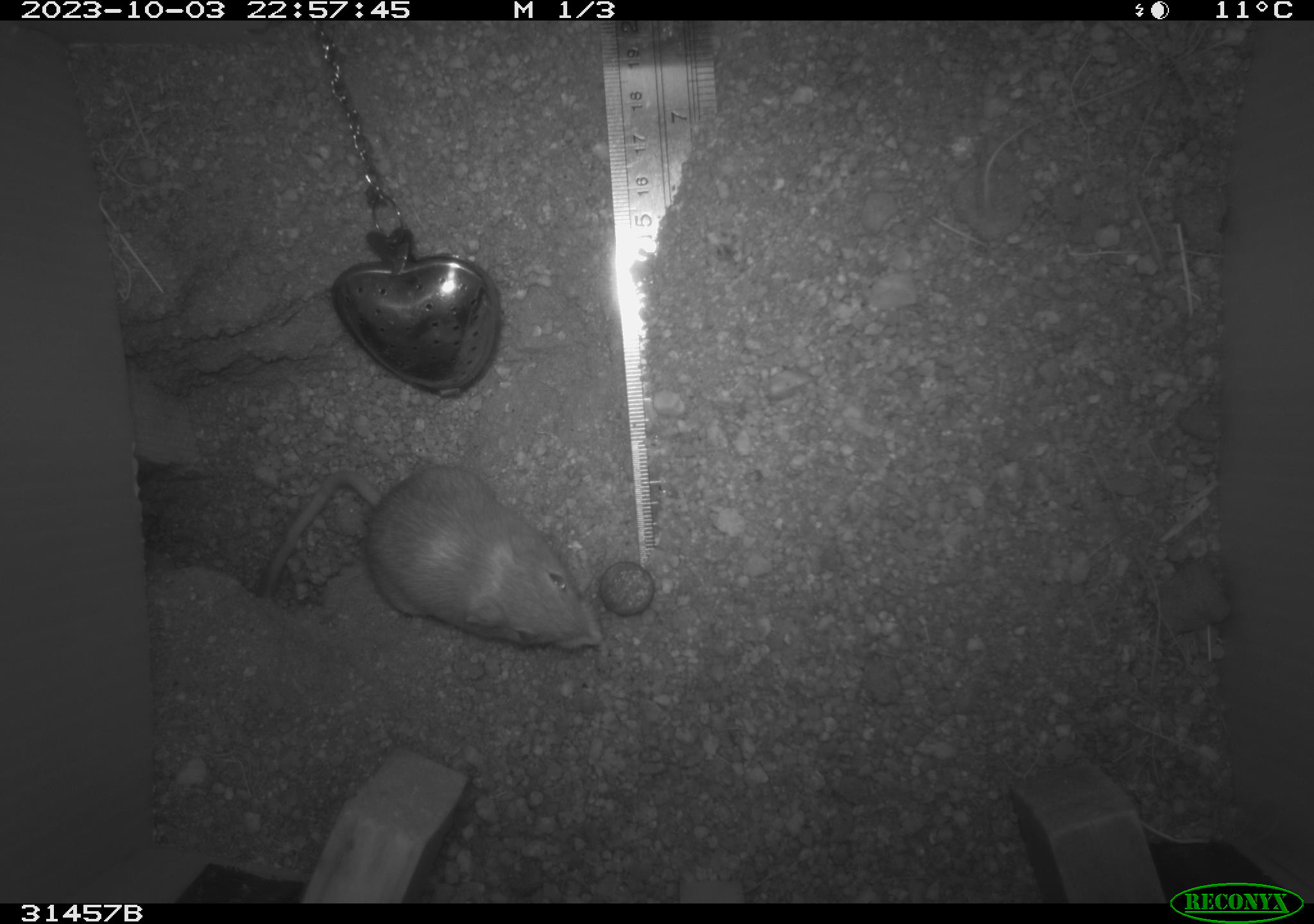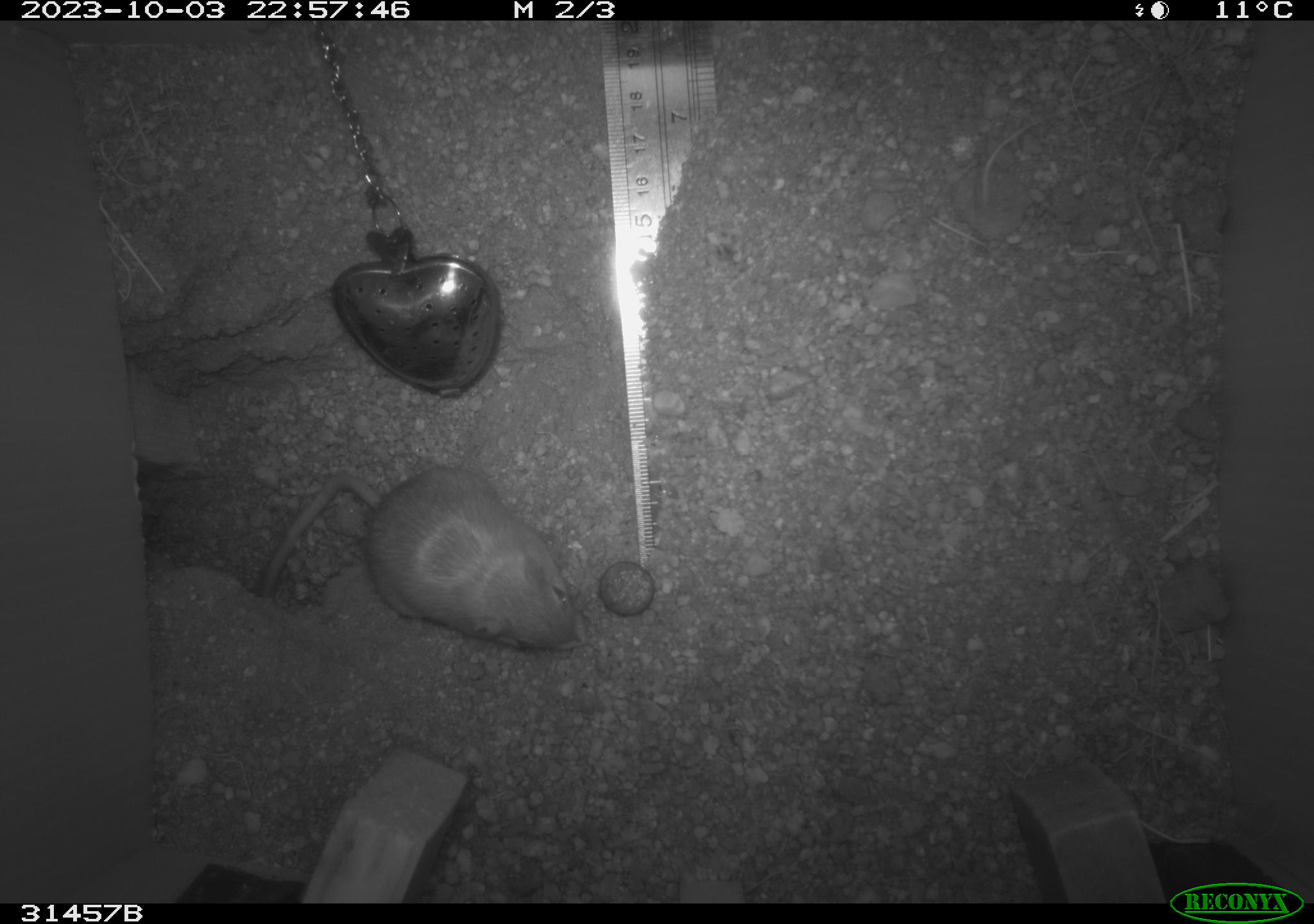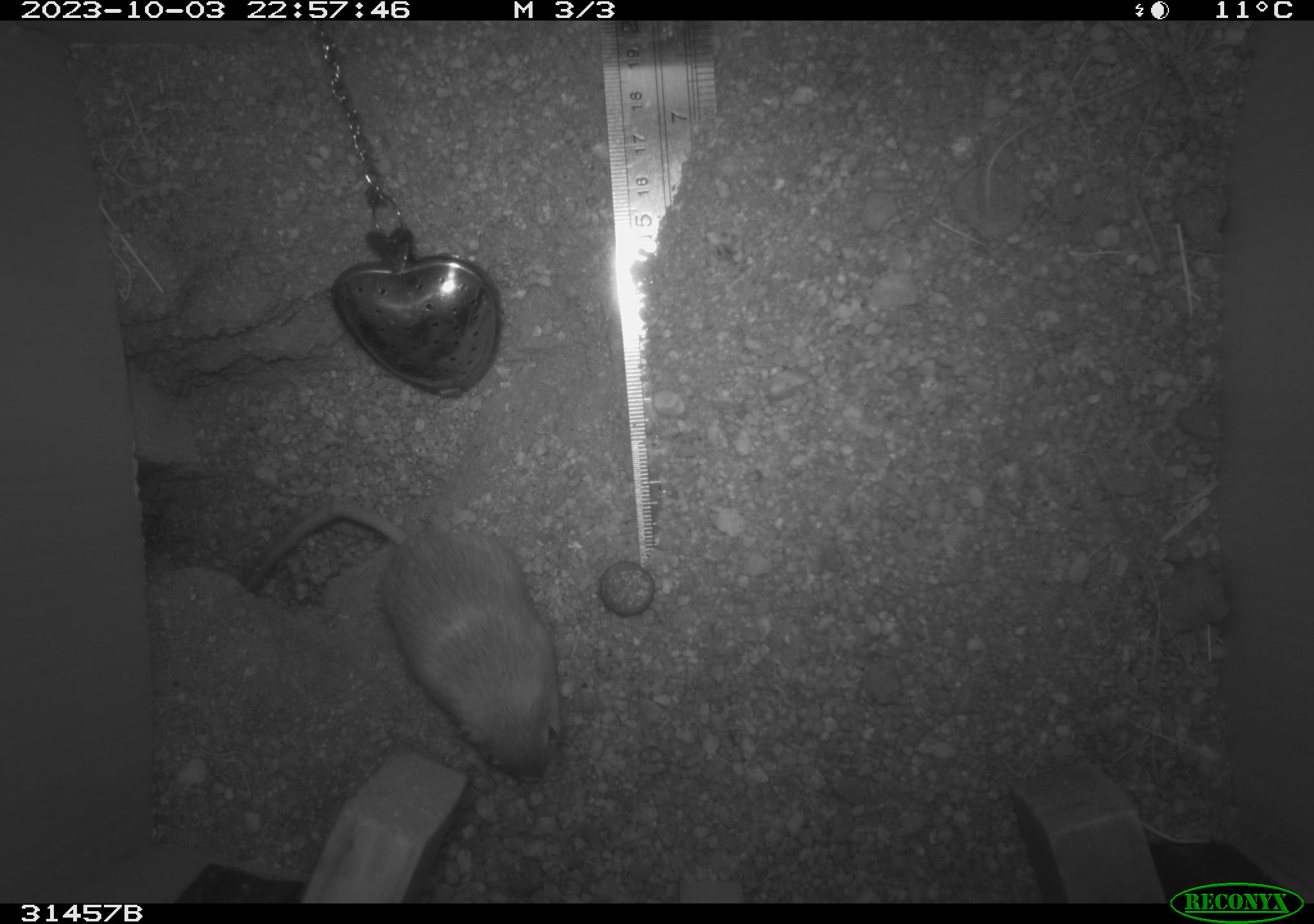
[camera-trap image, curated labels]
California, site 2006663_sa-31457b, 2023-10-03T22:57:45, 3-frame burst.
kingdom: Animalia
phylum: Chordata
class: Mammalia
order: Rodentia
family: Heteromyidae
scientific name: Heteromyidae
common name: kangaroo rats and pocket mice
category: heteromyidae family